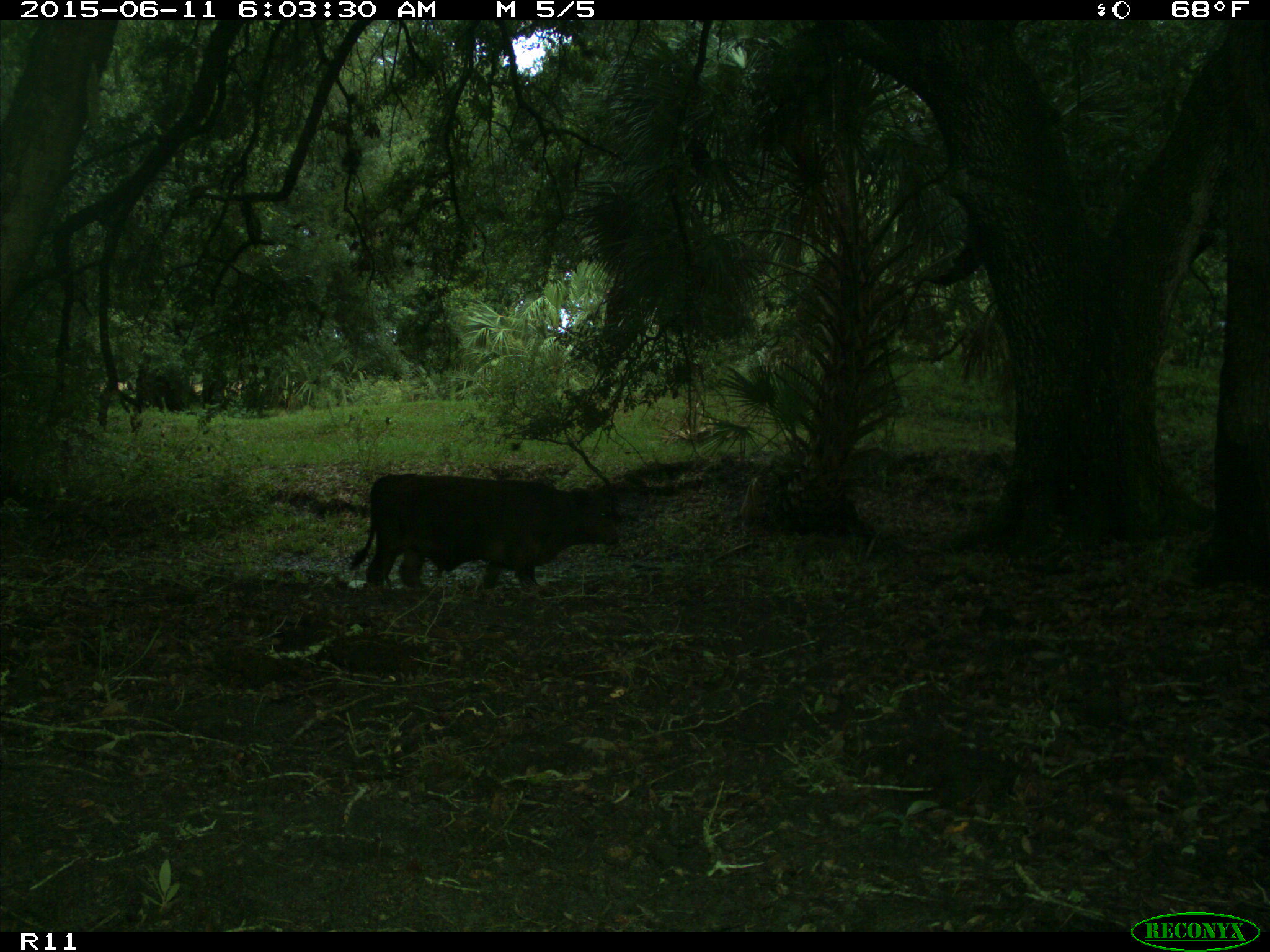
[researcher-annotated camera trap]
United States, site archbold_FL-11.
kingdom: Animalia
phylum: Chordata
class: Mammalia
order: Artiodactyla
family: Bovidae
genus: Bos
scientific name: Bos taurus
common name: domestic cow